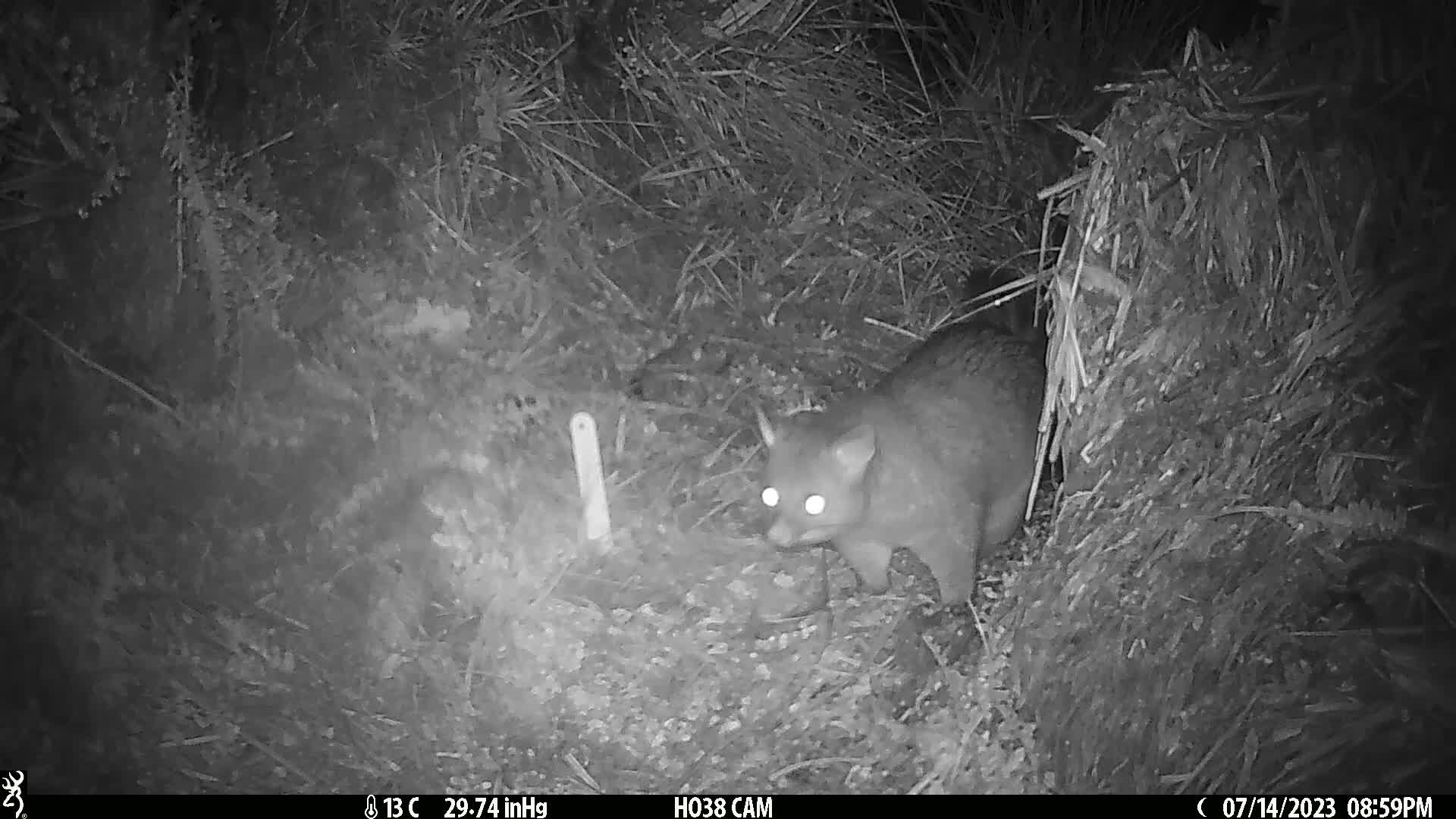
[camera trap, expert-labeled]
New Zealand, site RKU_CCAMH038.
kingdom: Animalia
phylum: Chordata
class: Mammalia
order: Diprotodontia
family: Phalangeridae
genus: Trichosurus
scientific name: Trichosurus vulpecula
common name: common brushtail possum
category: possum